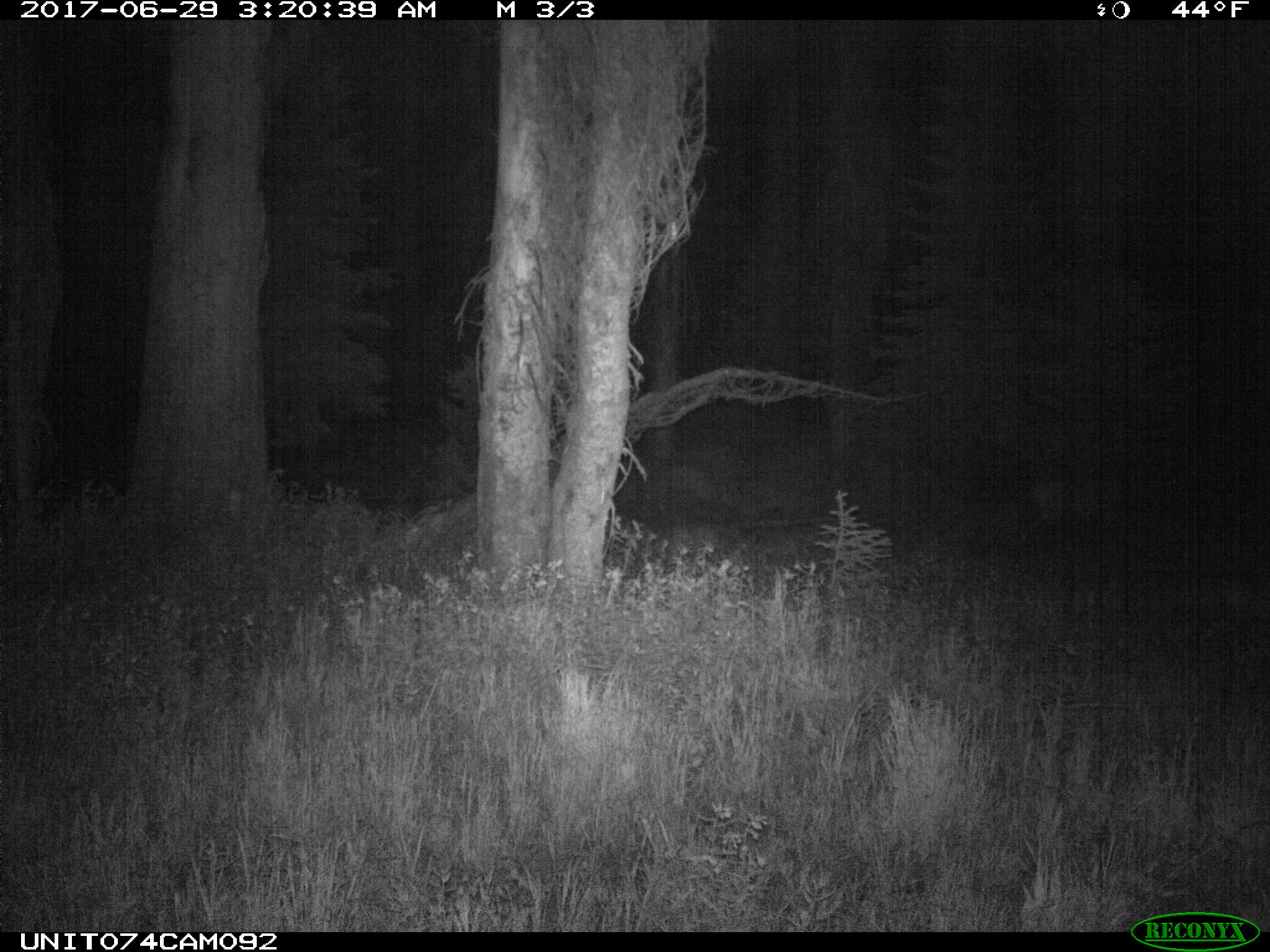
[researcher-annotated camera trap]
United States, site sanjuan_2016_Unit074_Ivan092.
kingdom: Animalia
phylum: Chordata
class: Mammalia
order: Artiodactyla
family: Cervidae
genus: Odocoileus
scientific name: Odocoileus hemionus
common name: mule deer